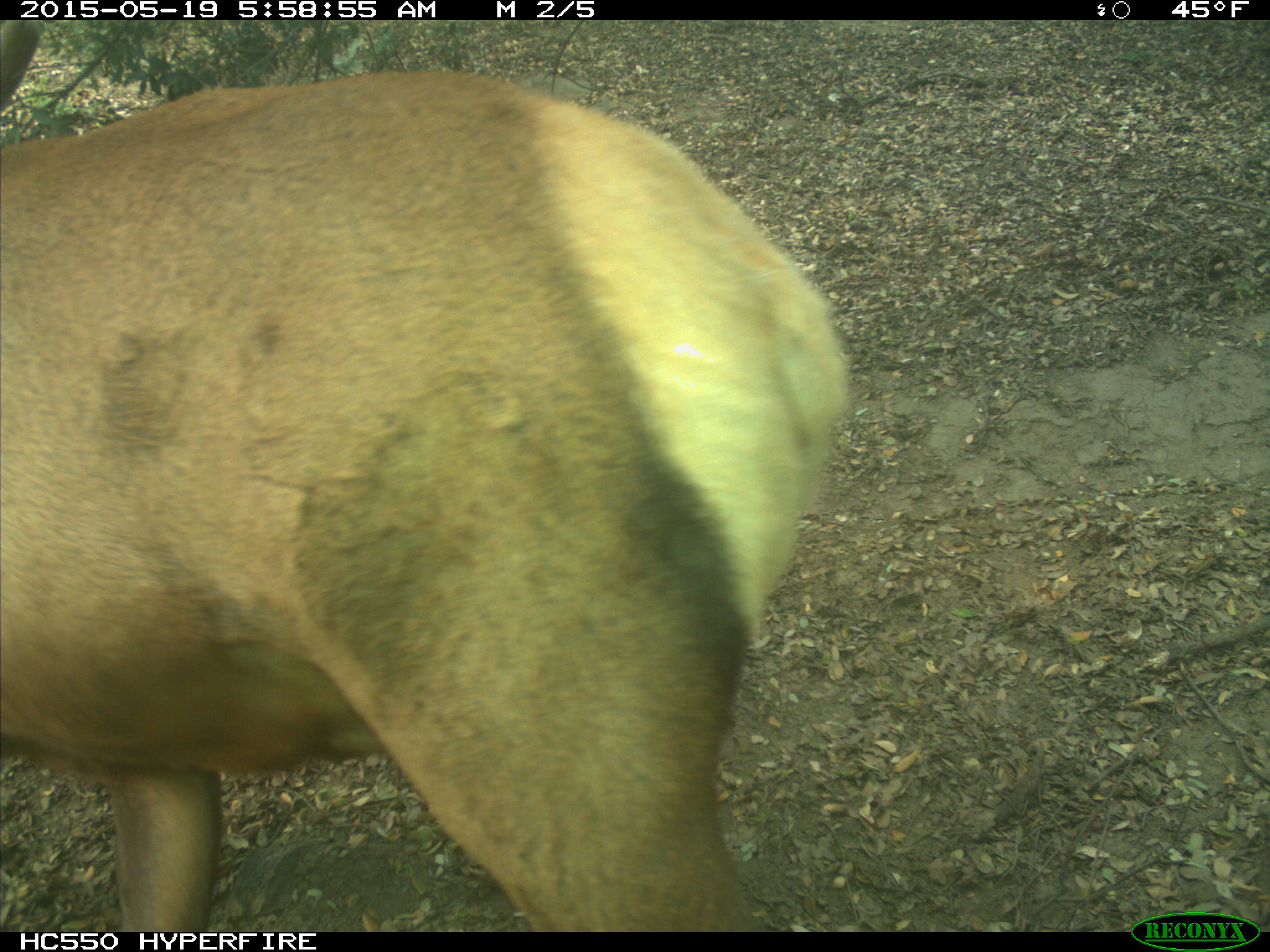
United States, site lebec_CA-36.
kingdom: Animalia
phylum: Chordata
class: Mammalia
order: Artiodactyla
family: Cervidae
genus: Cervus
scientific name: Cervus canadensis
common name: elk